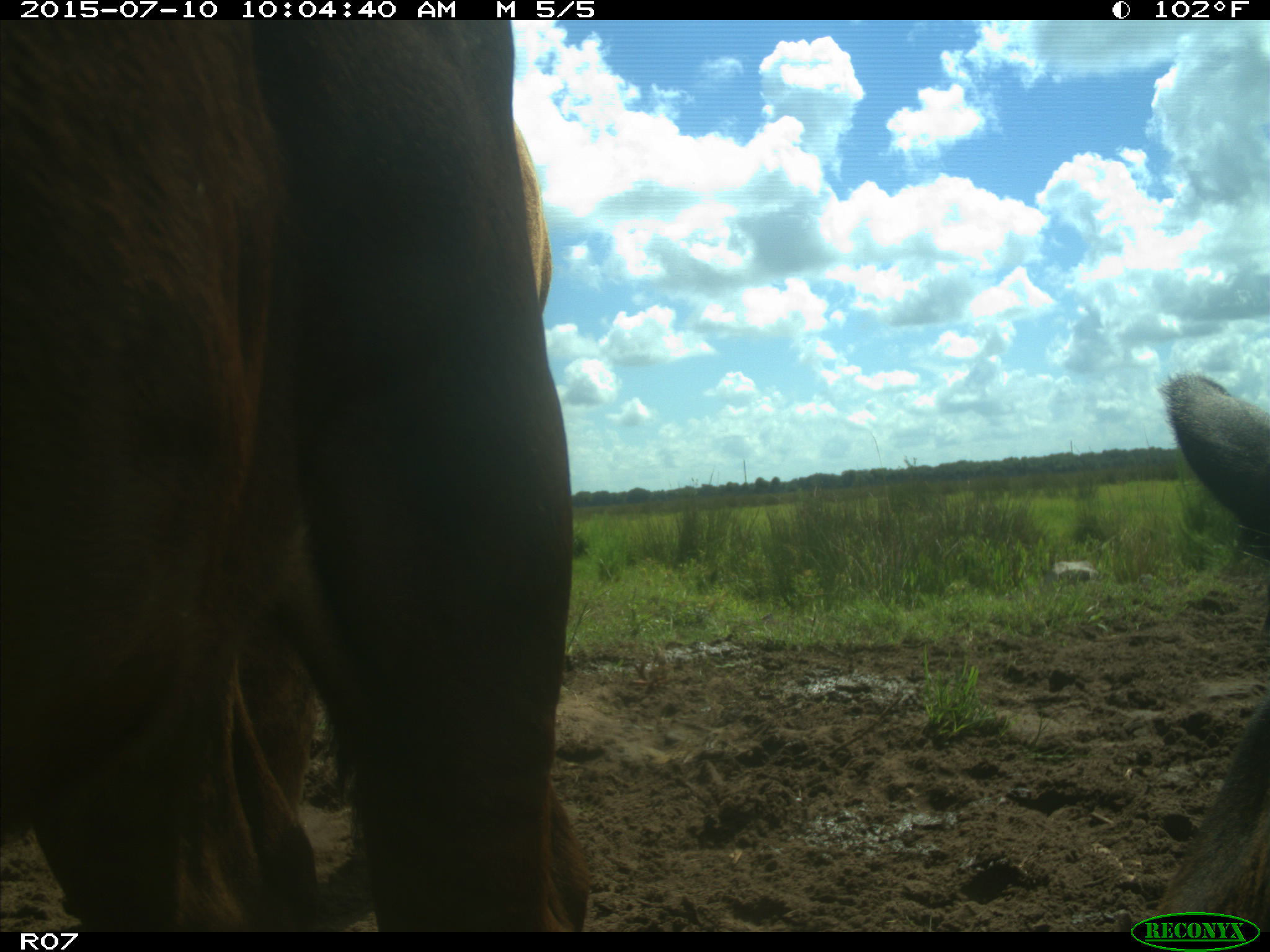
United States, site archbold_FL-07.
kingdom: Animalia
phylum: Chordata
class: Mammalia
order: Artiodactyla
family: Bovidae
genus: Bos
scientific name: Bos taurus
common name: domestic cow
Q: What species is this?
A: Bos taurus (domestic cow).